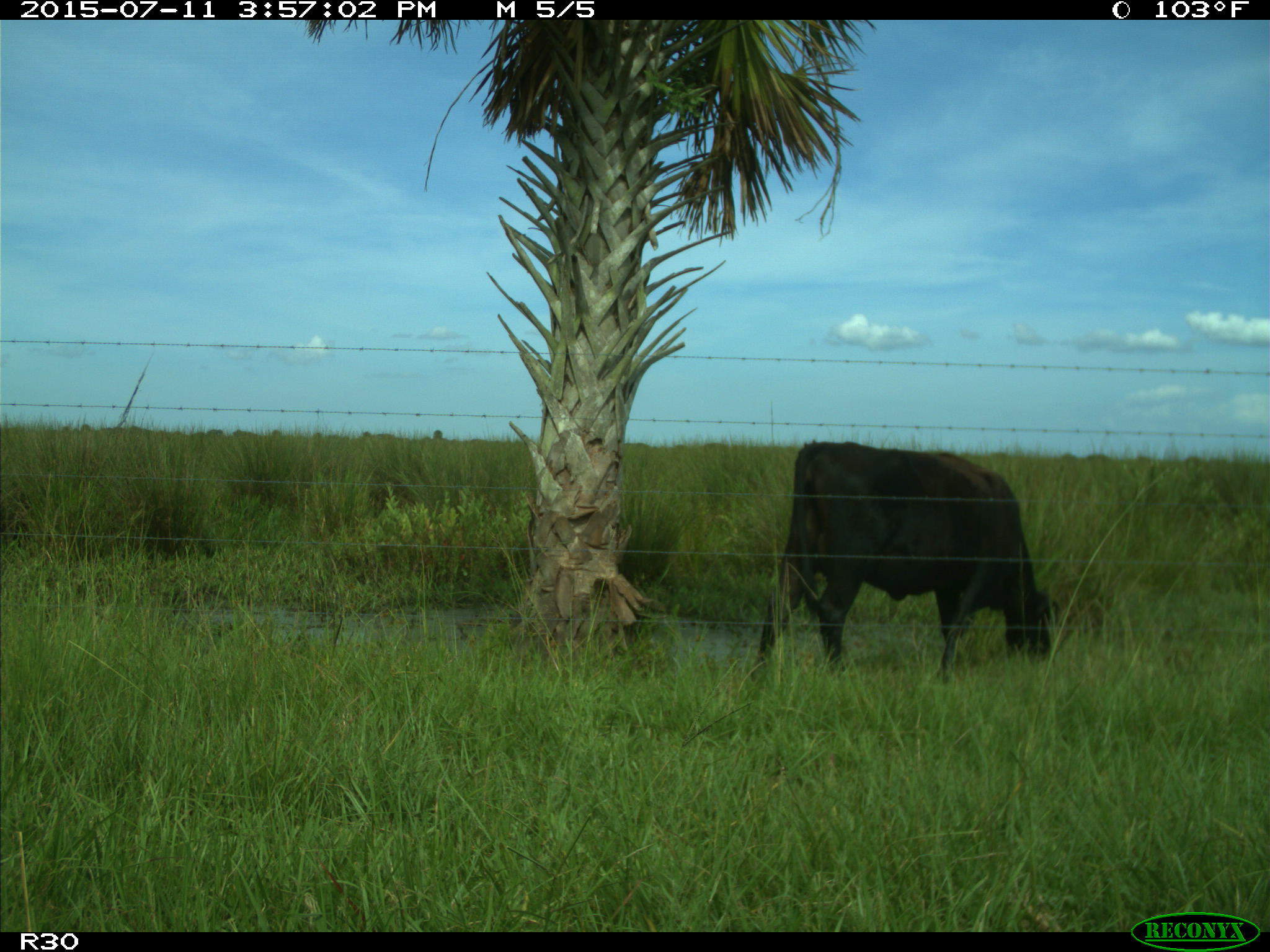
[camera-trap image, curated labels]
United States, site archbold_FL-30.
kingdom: Animalia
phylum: Chordata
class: Mammalia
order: Artiodactyla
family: Bovidae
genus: Bos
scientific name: Bos taurus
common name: domestic cow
Bos taurus (domestic cow).